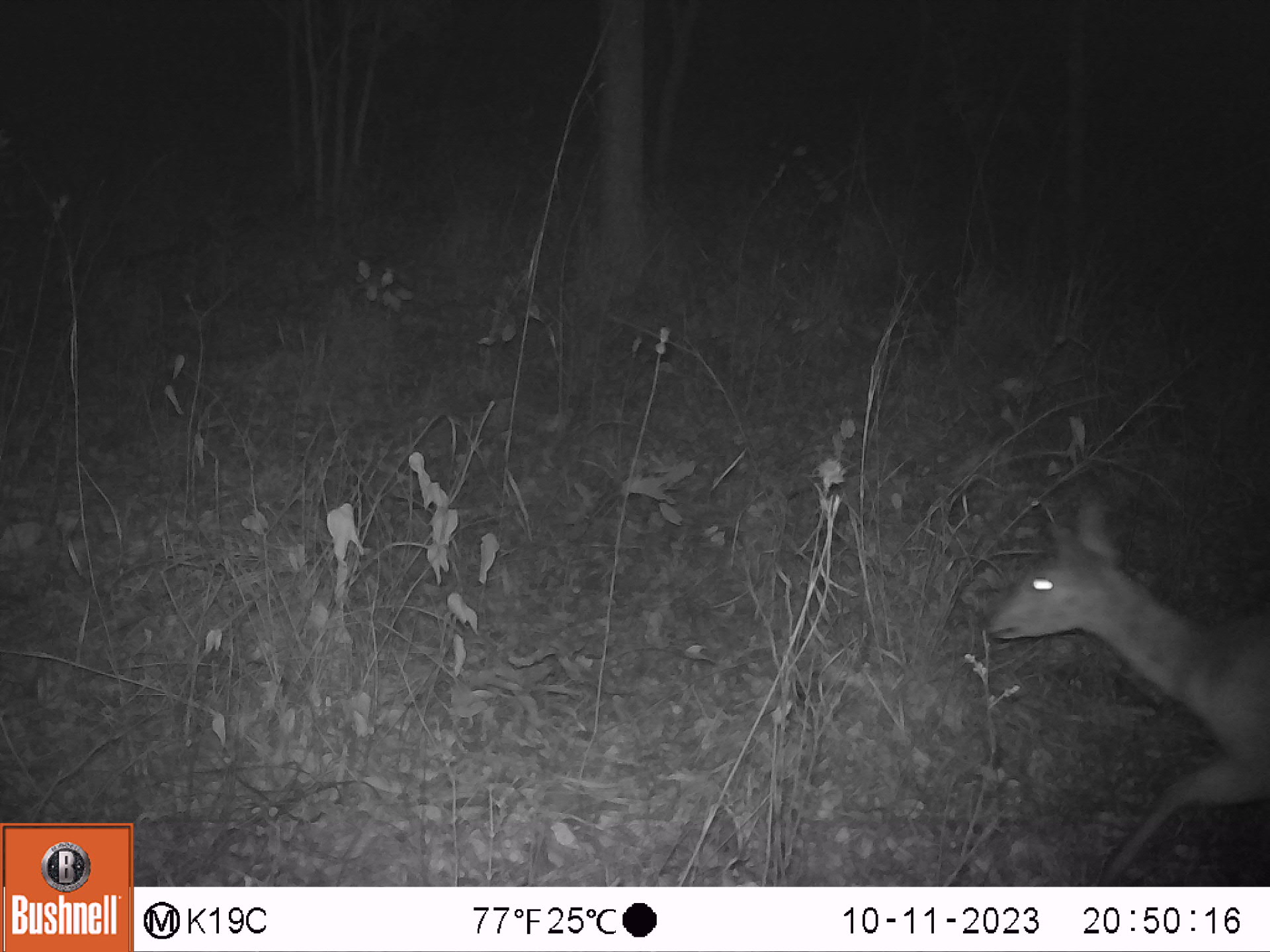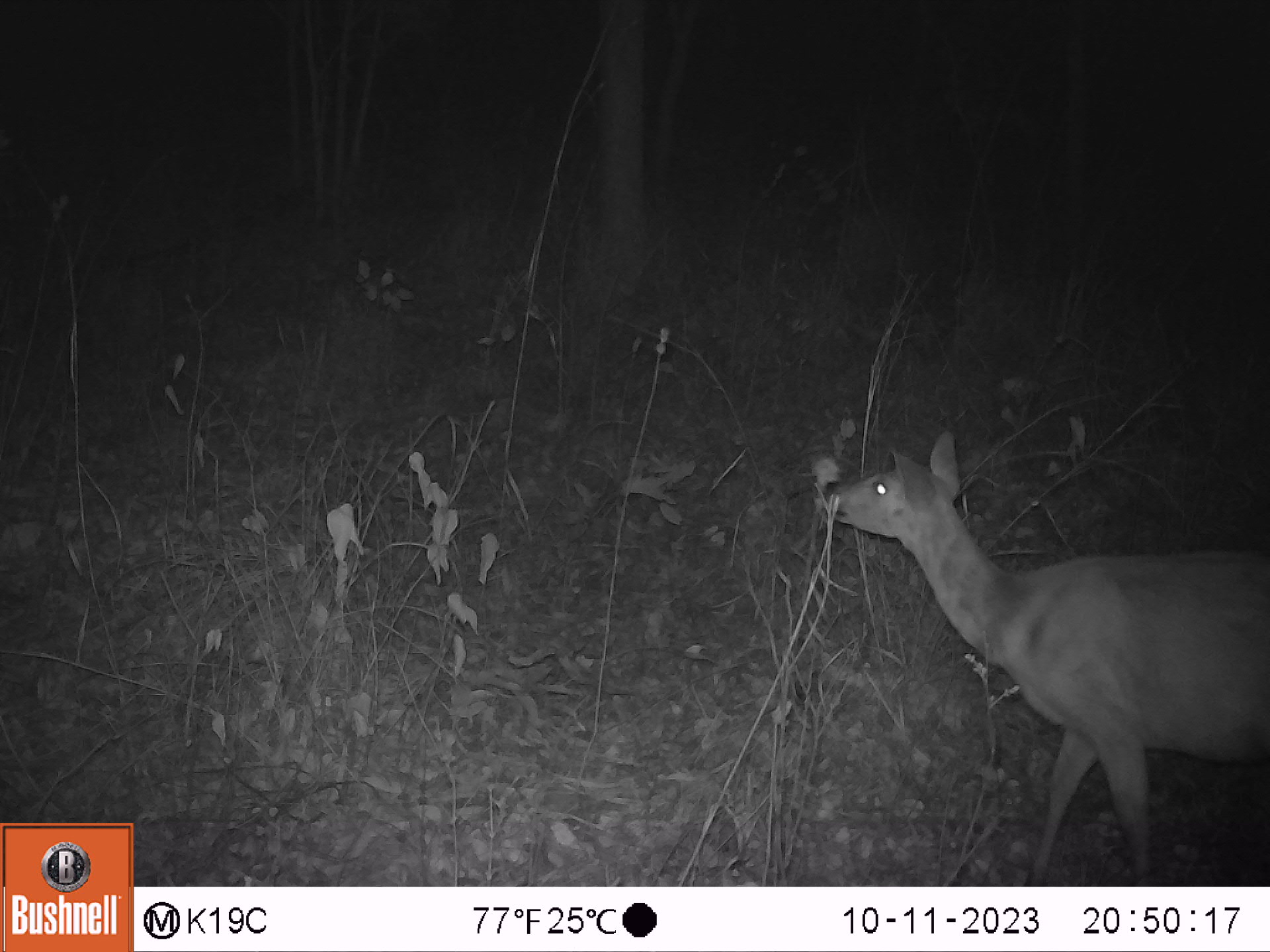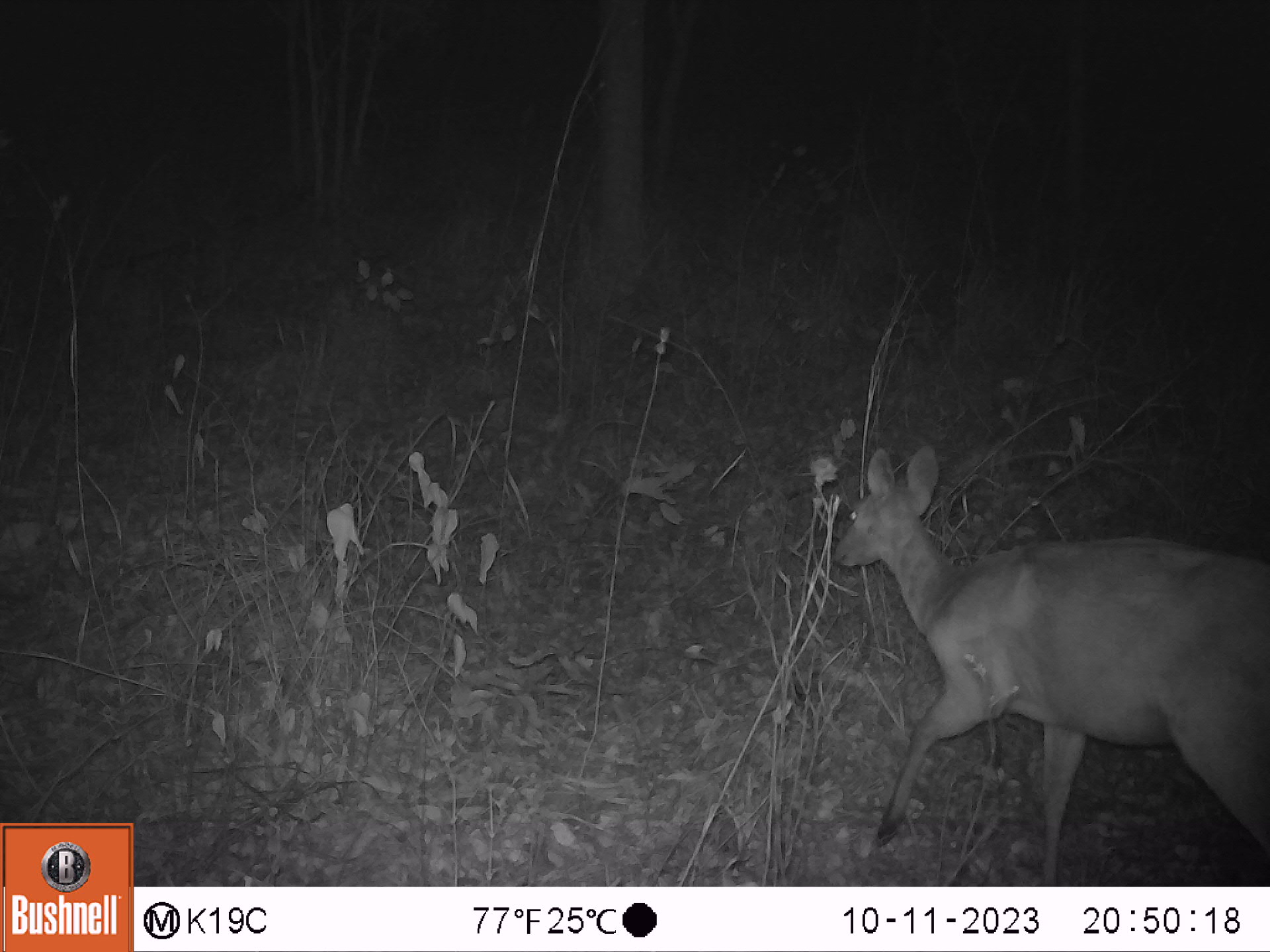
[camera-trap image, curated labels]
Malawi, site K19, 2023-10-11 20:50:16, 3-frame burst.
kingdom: Animalia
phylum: Chordata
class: Mammalia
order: Artiodactyla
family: Bovidae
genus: Tragelaphus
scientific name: Tragelaphus sylvaticus sylvaticus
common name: cape bushbuck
Cape bushbuck (Tragelaphus sylvaticus sylvaticus), count 1.